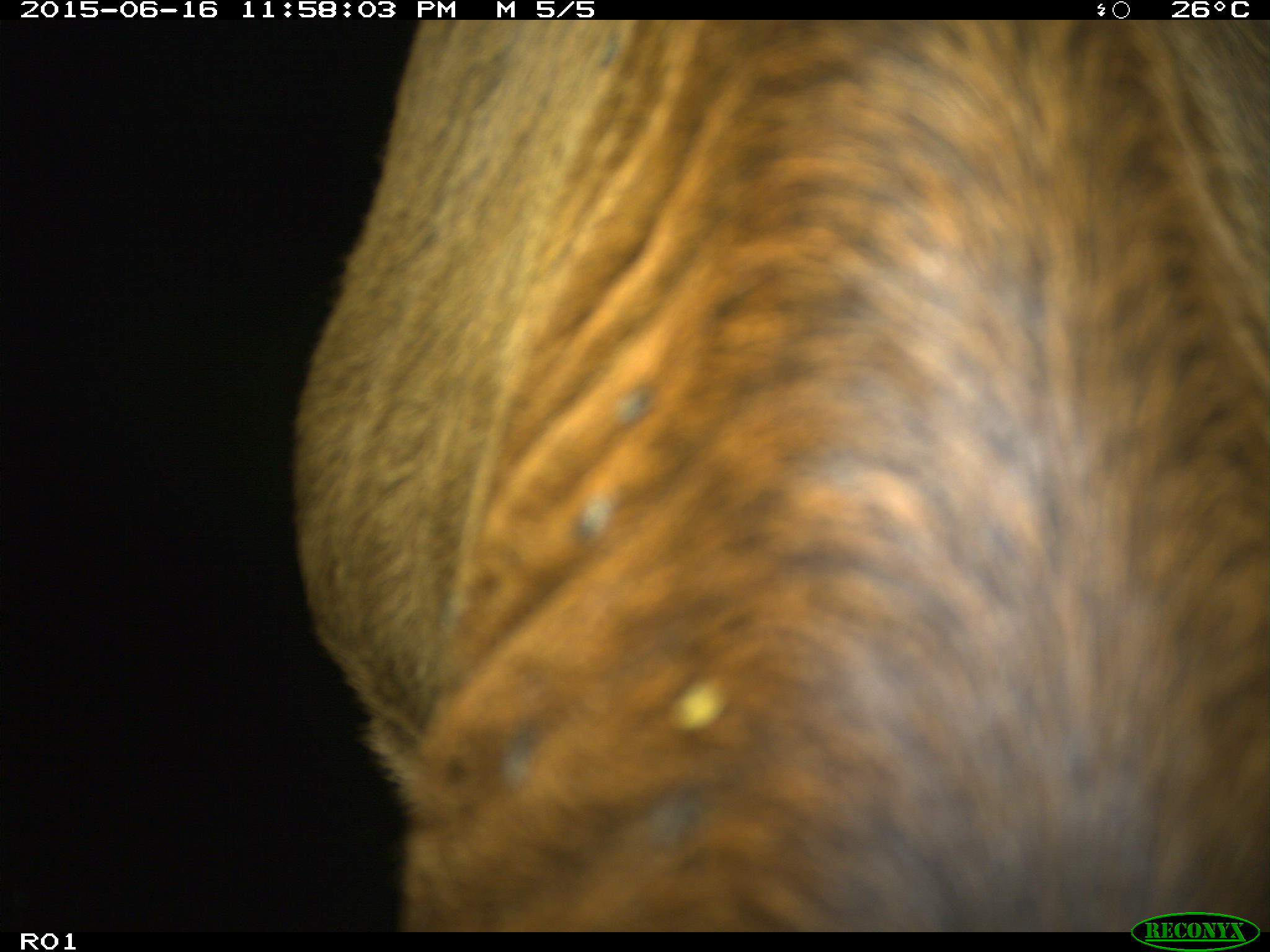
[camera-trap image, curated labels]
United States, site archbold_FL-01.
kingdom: Animalia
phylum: Chordata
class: Mammalia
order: Artiodactyla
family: Bovidae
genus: Bos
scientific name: Bos taurus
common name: domestic cow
Bos taurus (domestic cow).